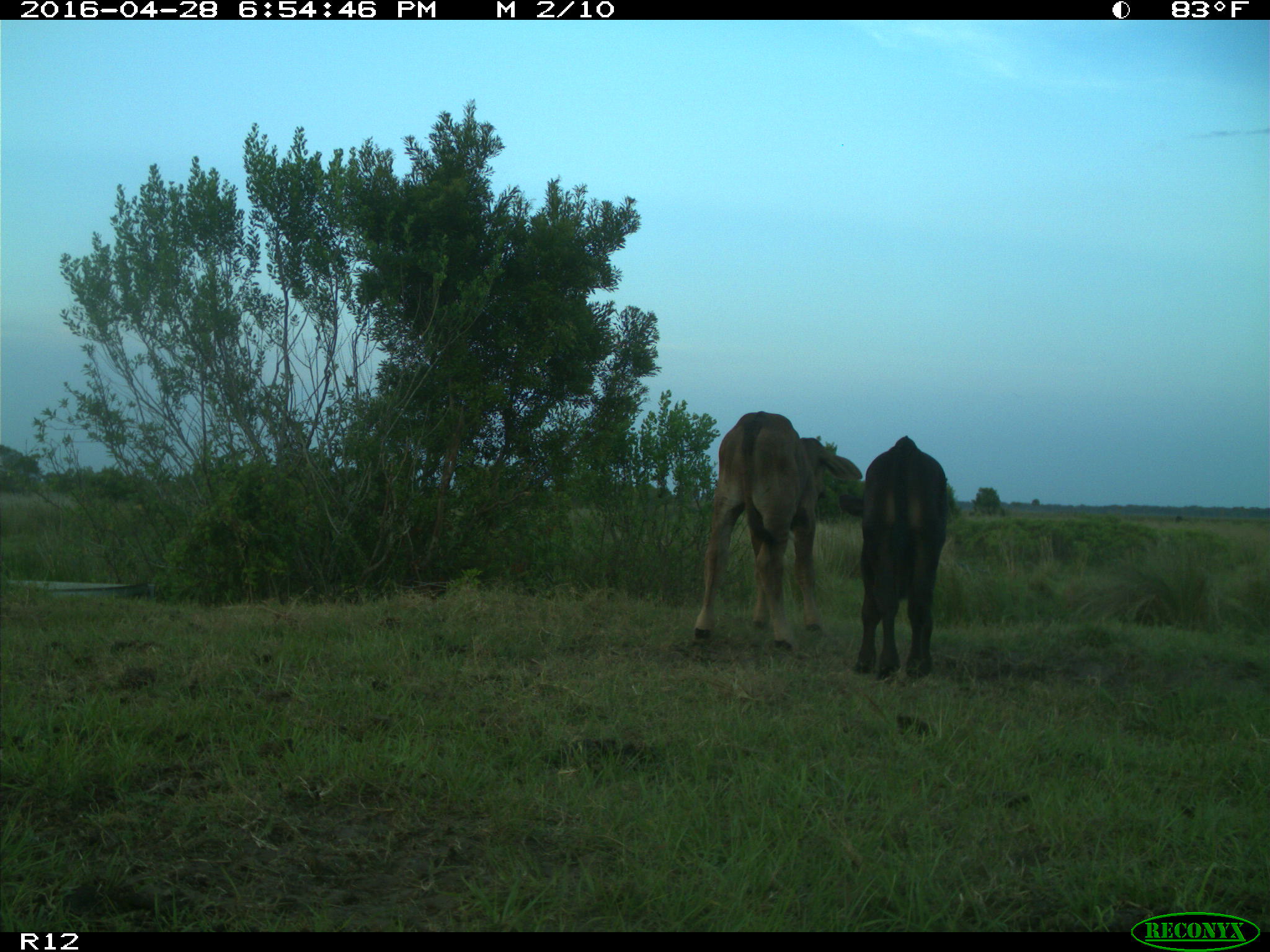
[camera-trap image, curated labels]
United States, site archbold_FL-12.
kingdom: Animalia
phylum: Chordata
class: Mammalia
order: Artiodactyla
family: Bovidae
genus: Bos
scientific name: Bos taurus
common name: domestic cow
Bos taurus (domestic cow).